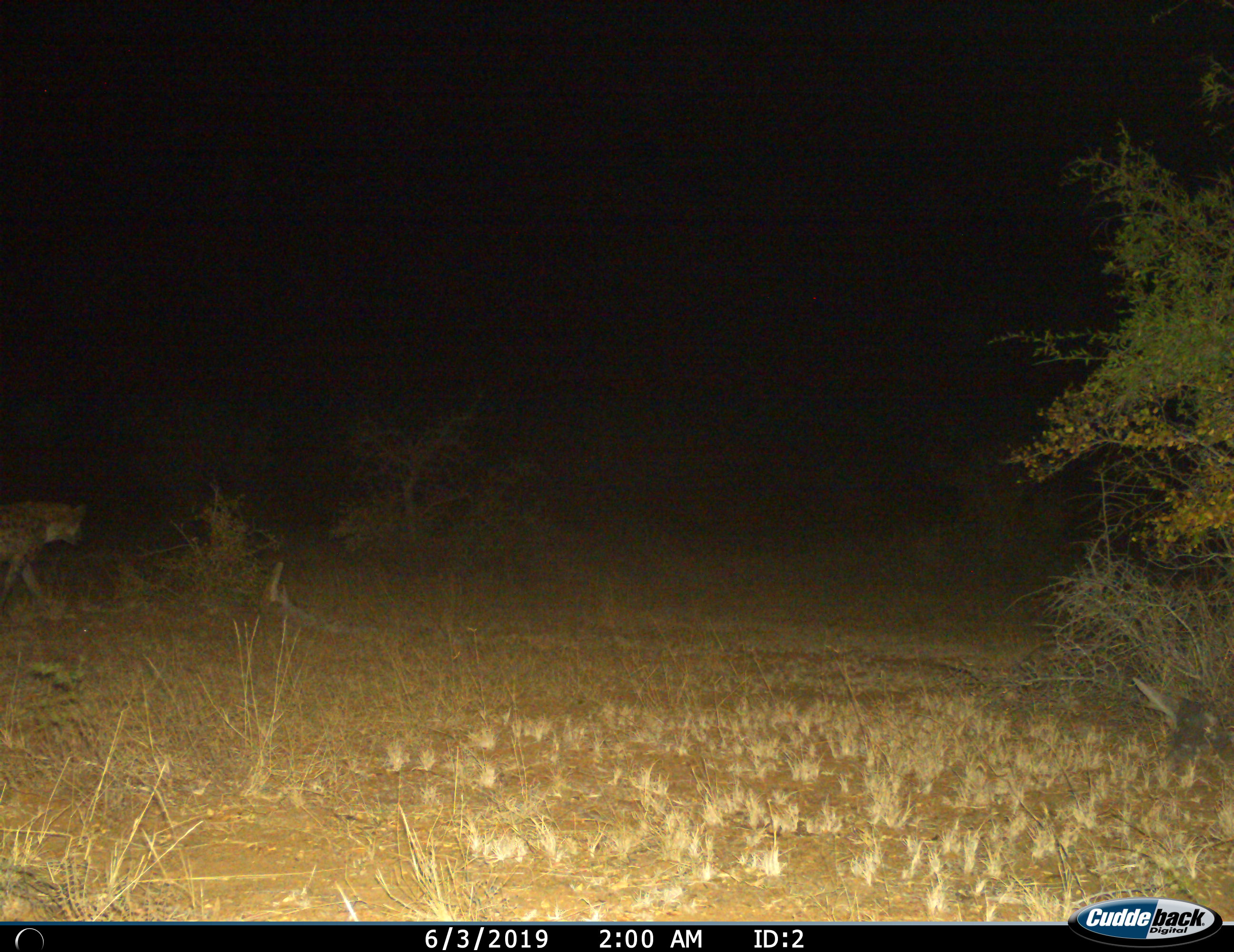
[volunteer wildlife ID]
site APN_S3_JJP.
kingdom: Animalia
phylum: Chordata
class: Mammalia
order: Carnivora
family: Hyaenidae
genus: Crocuta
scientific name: Crocuta crocuta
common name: spotted hyena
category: hyenaspotted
Hyenaspotted (spotted hyena) (Crocuta crocuta), count 1. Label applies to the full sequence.